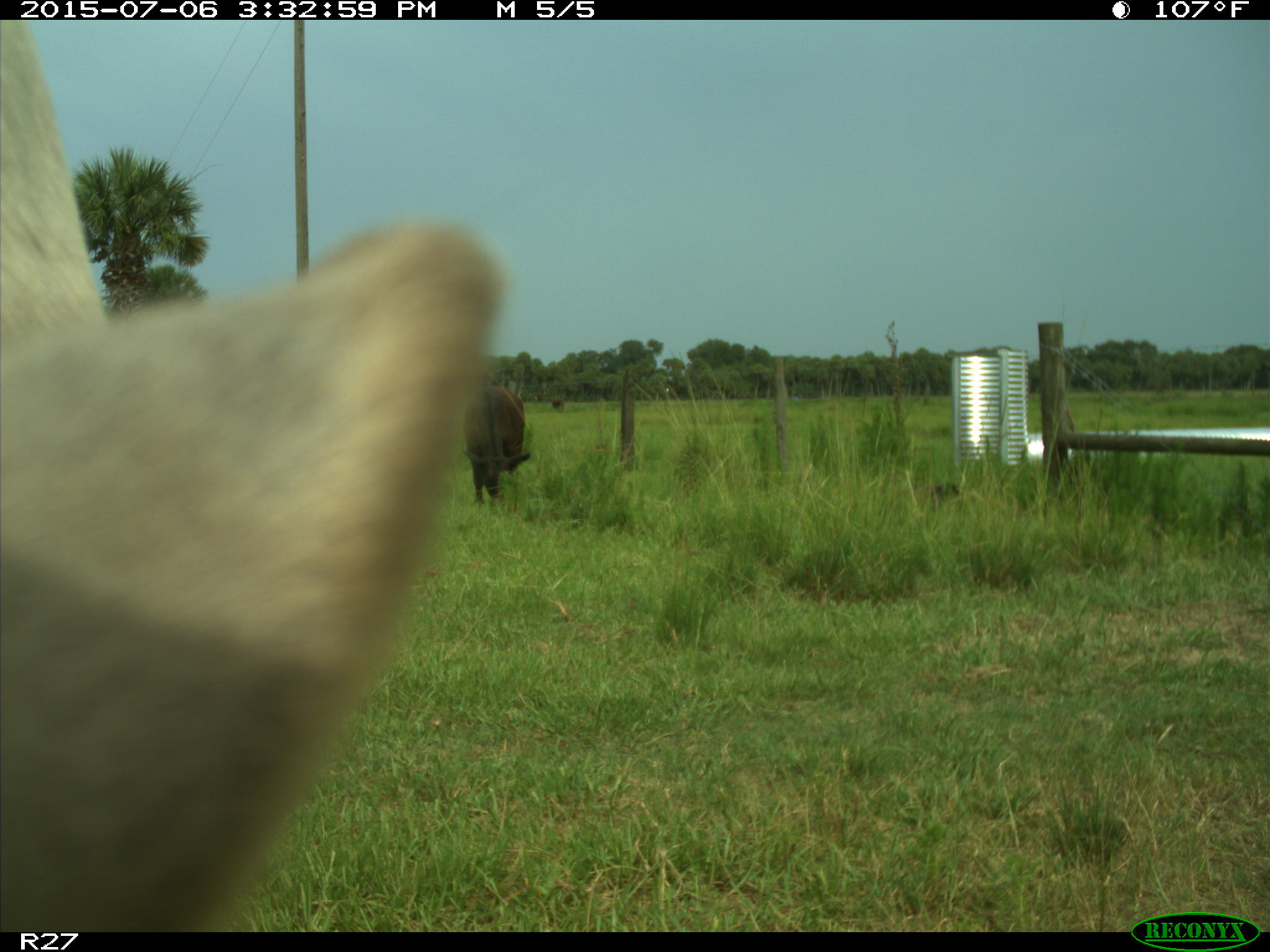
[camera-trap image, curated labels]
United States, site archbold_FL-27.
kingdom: Animalia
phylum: Chordata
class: Mammalia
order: Artiodactyla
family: Bovidae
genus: Bos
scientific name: Bos taurus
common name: domestic cow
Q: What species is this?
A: Bos taurus (domestic cow).